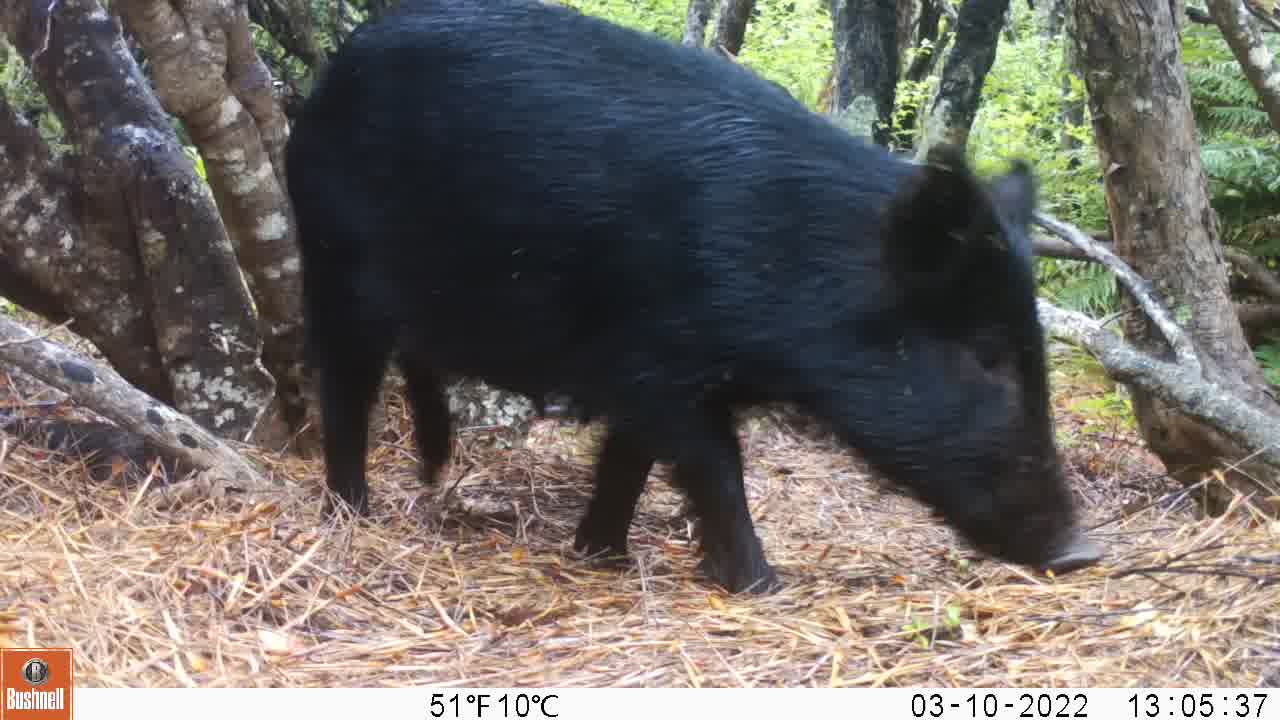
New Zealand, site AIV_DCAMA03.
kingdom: Animalia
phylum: Chordata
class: Mammalia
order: Artiodactyla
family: Suidae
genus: Sus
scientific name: Sus scrofa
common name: pig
Pig (Sus scrofa).